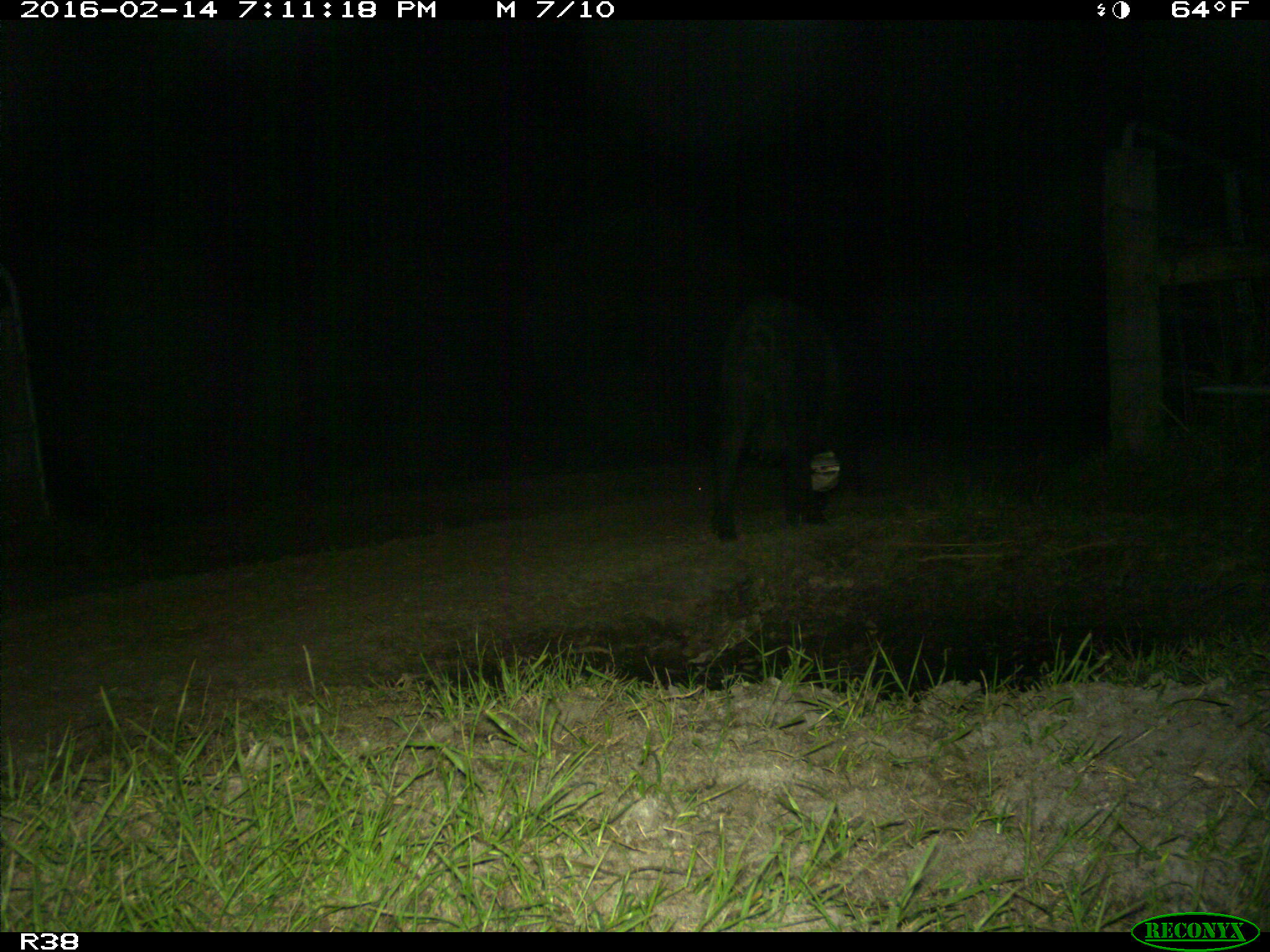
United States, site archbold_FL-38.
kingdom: Animalia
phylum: Chordata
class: Mammalia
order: Artiodactyla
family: Suidae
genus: Sus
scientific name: Sus scrofa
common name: wild boar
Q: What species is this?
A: Sus scrofa (wild boar).